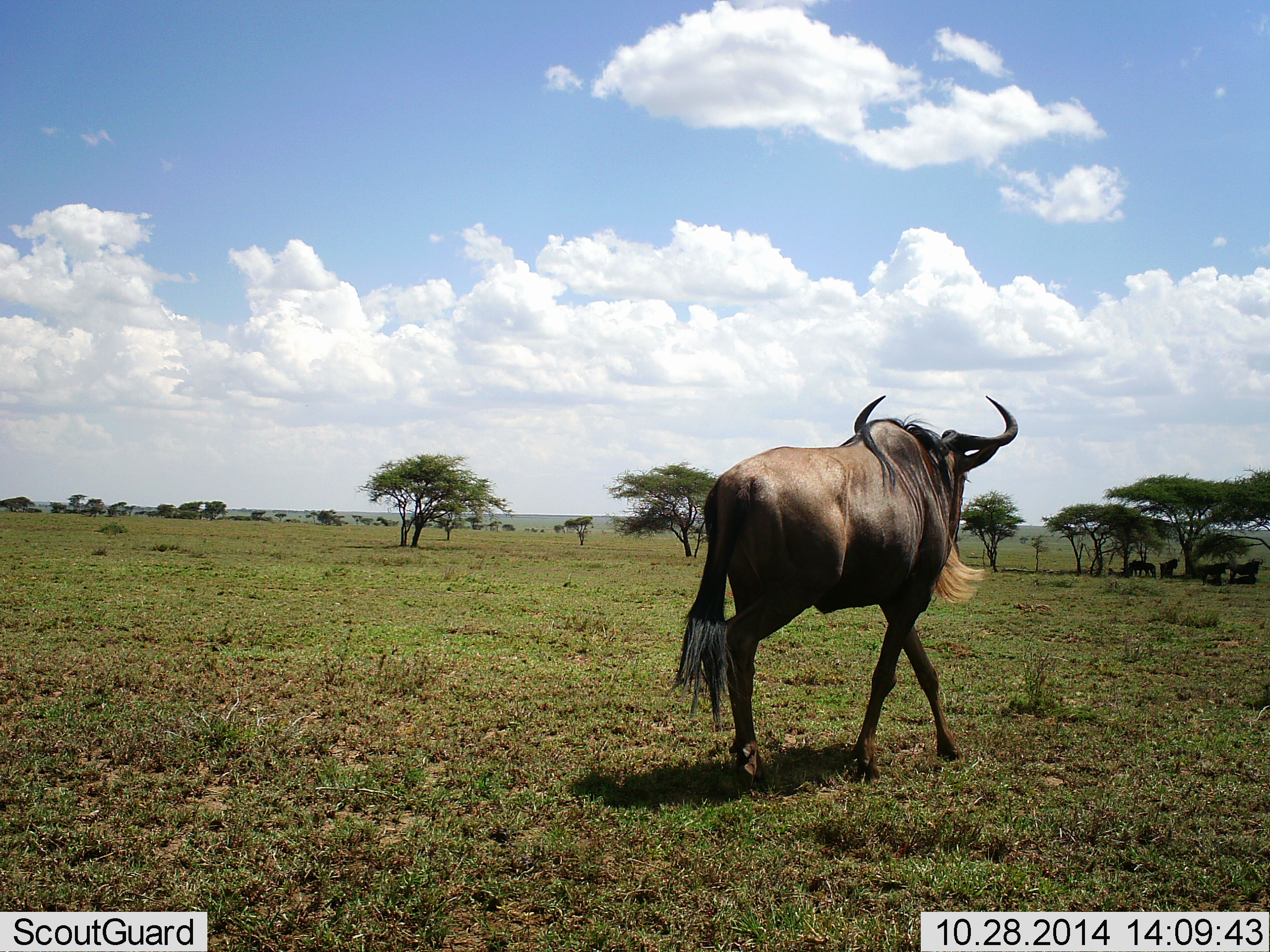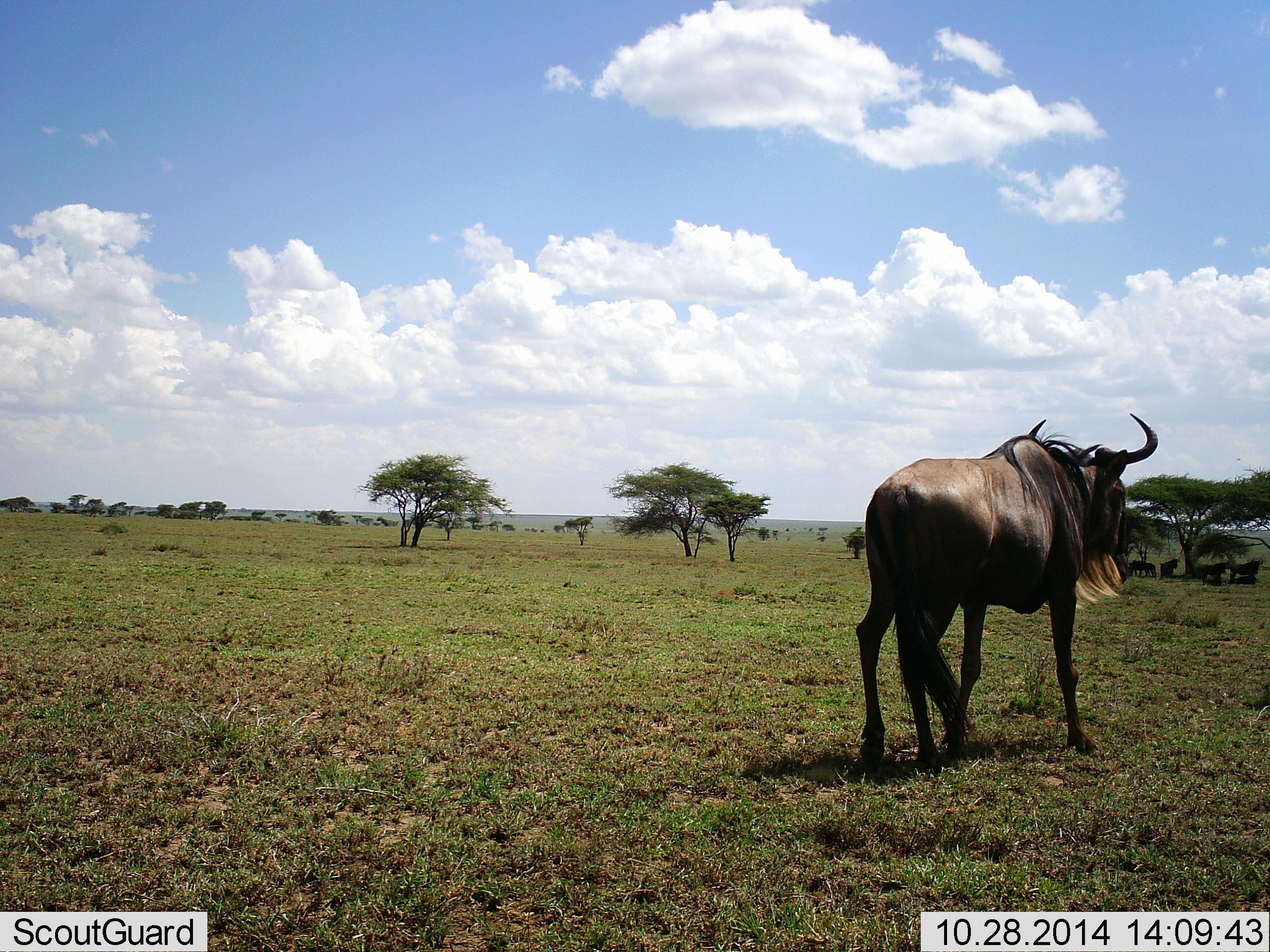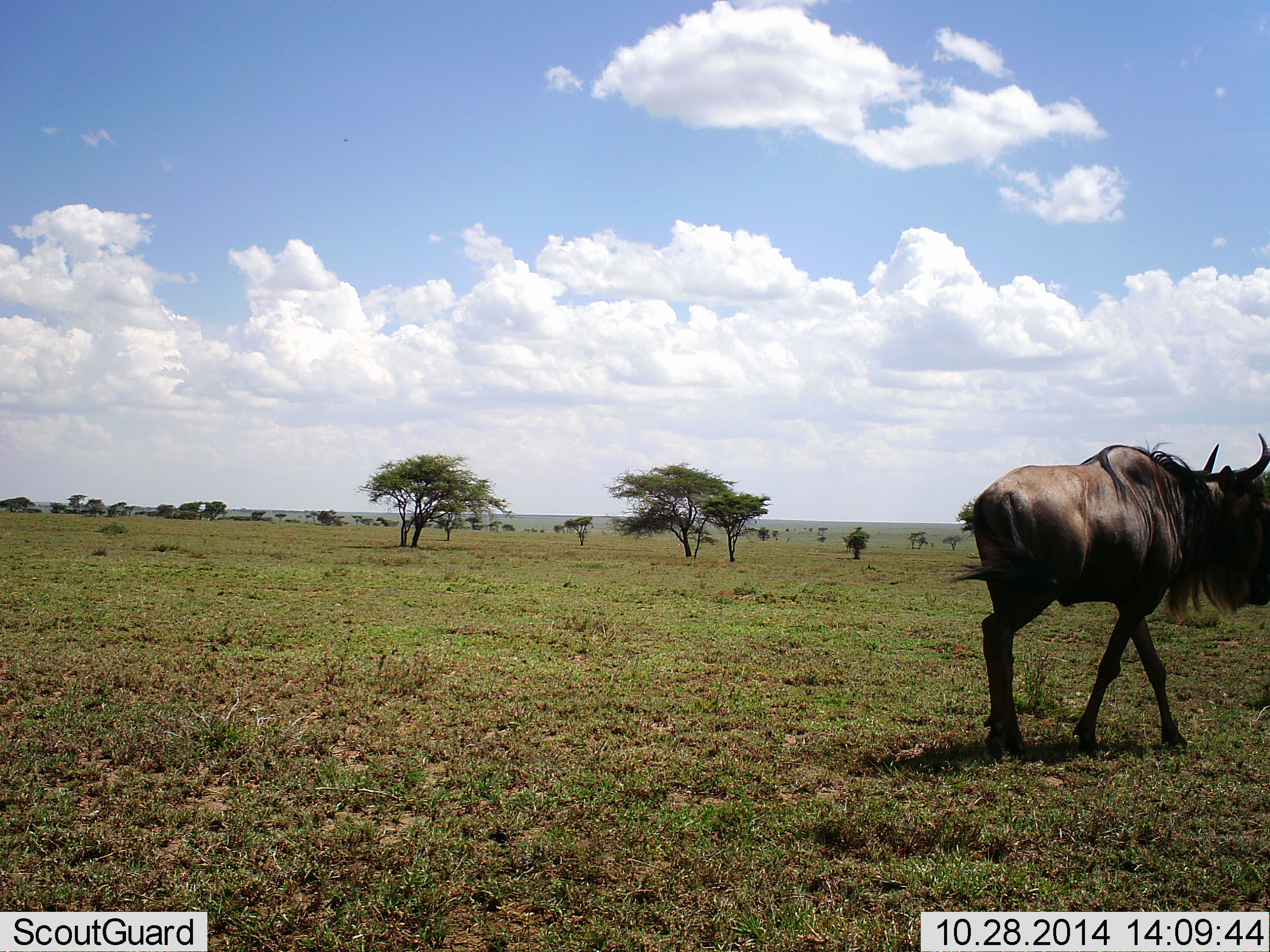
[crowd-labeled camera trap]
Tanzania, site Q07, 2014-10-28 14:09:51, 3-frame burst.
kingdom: Animalia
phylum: Chordata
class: Mammalia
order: Artiodactyla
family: Bovidae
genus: Connochaetes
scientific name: Connochaetes taurinus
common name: blue wildebeest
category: wildebeest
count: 1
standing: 30%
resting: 0%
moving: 90%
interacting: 0%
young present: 0%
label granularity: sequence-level